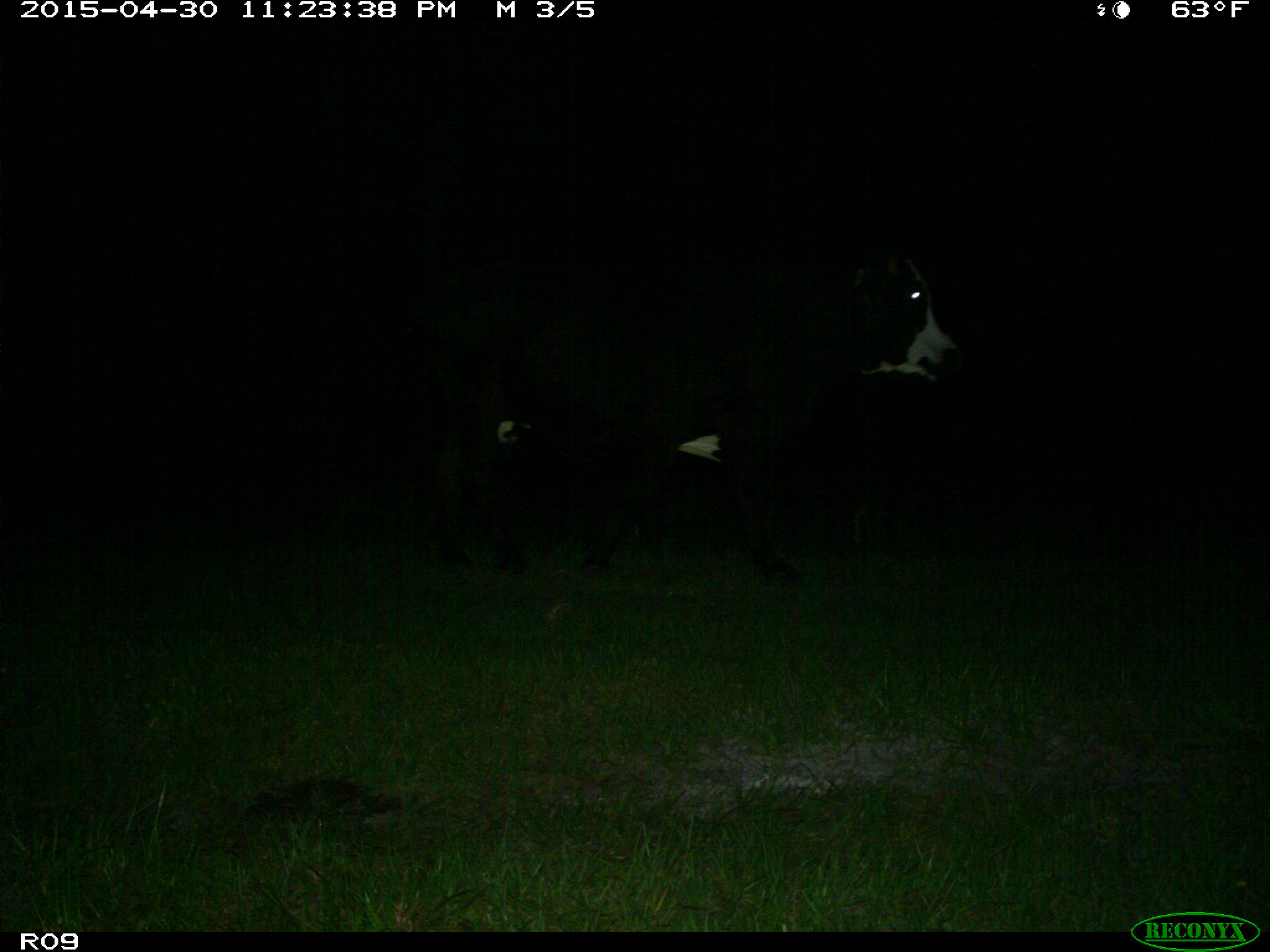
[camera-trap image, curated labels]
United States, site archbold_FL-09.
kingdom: Animalia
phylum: Chordata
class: Mammalia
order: Artiodactyla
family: Bovidae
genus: Bos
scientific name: Bos taurus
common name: domestic cow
Bos taurus (domestic cow).